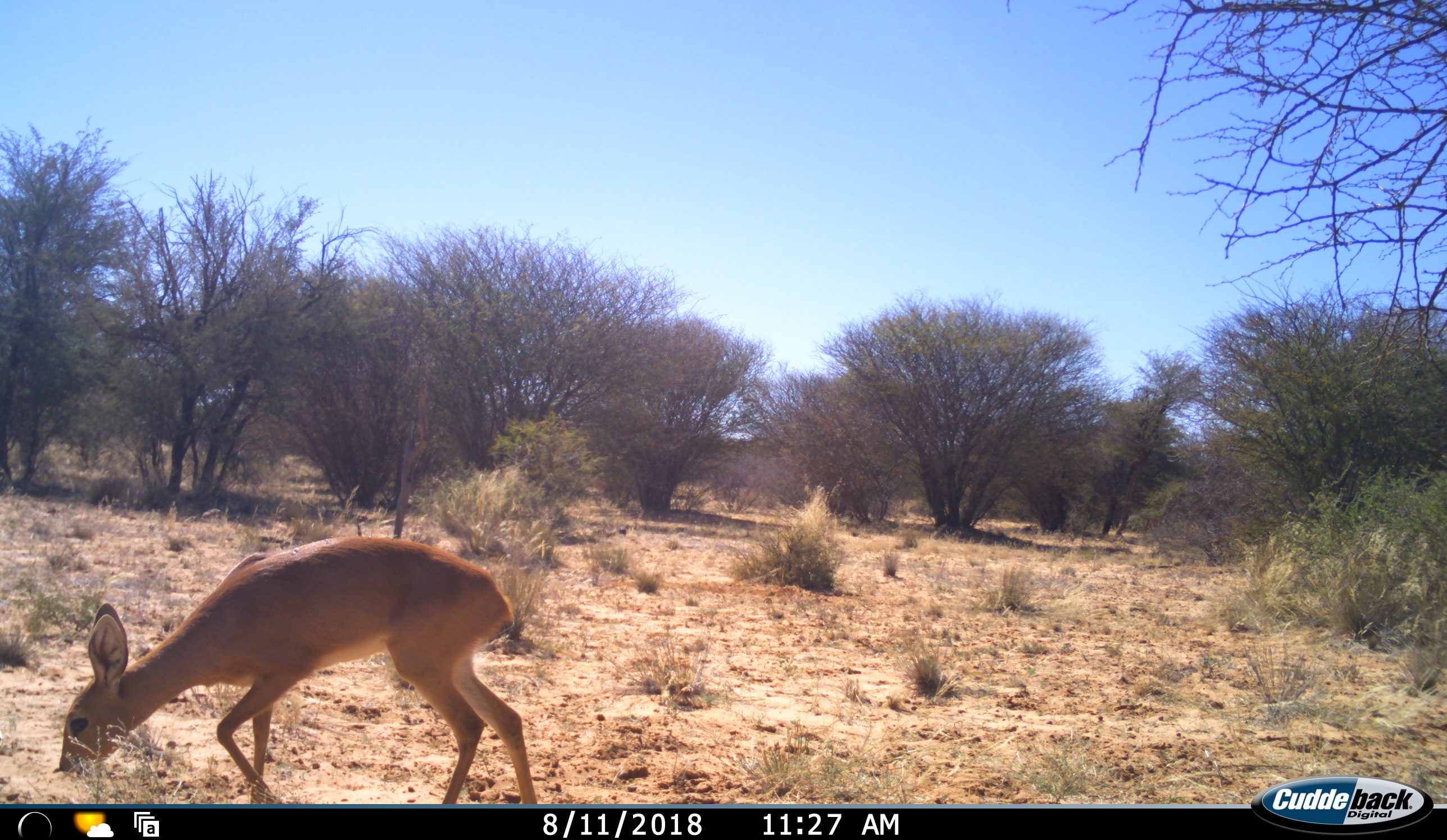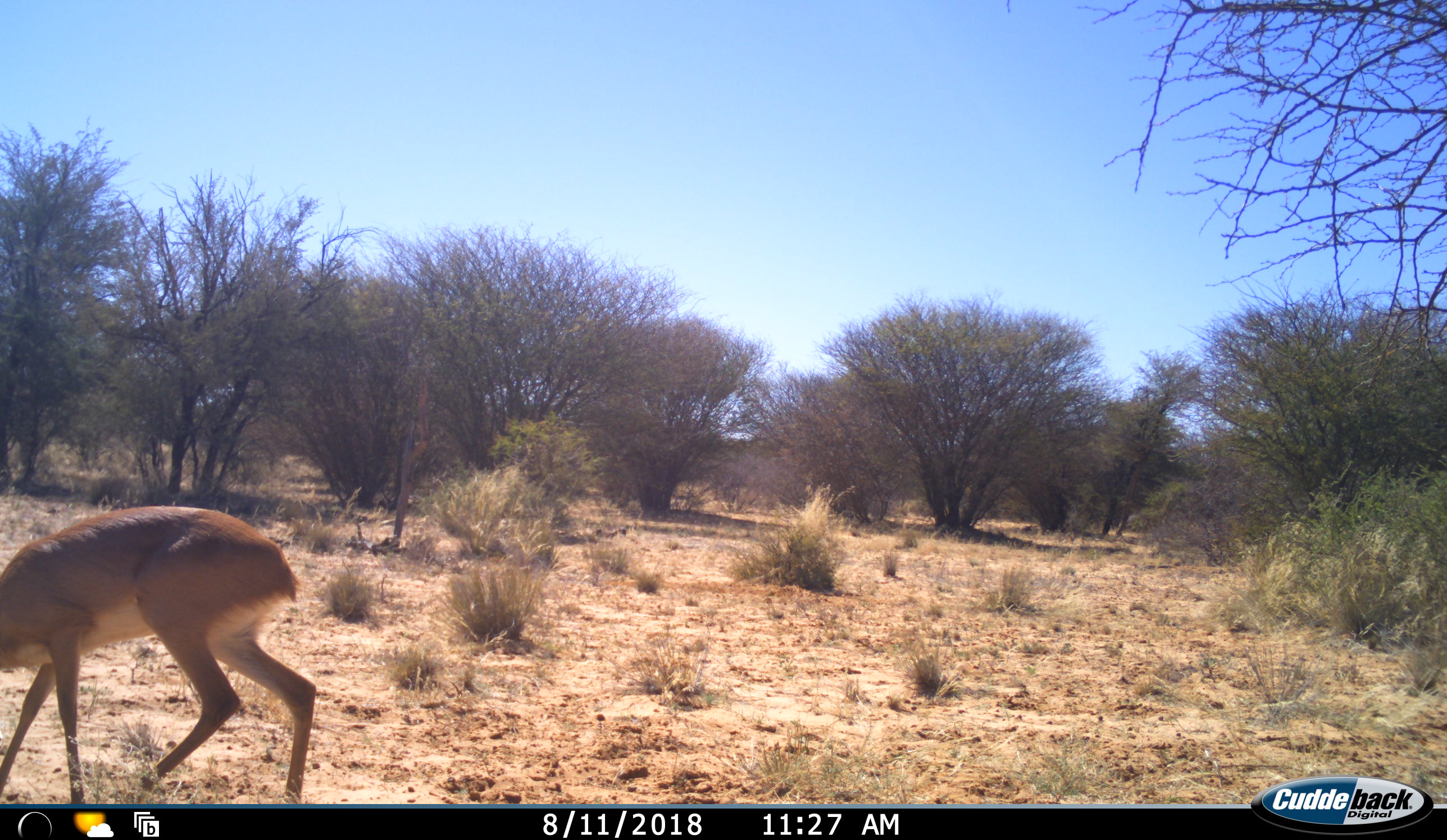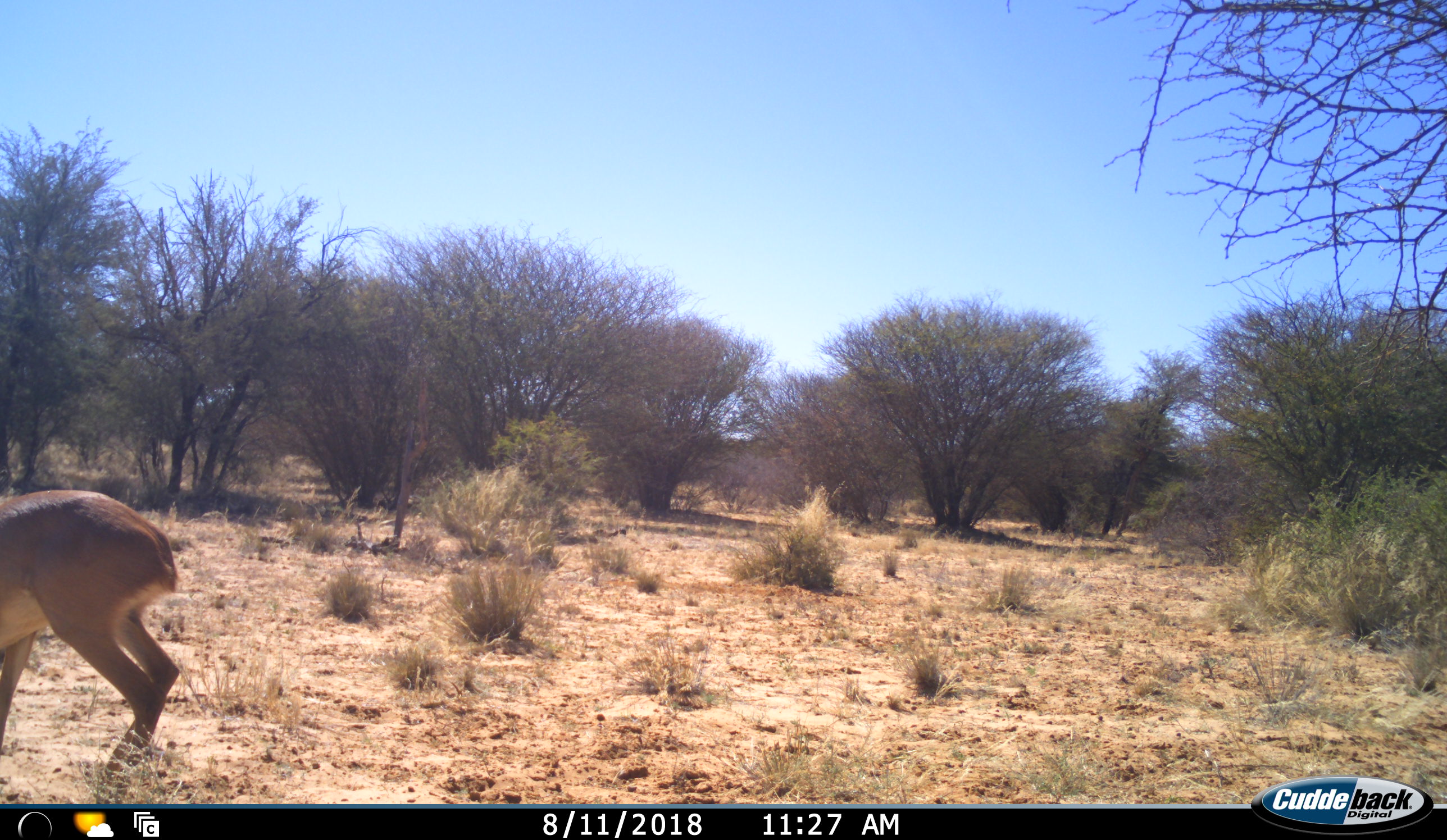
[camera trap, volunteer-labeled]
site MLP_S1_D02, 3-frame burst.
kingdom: Animalia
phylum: Chordata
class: Mammalia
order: Artiodactyla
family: Bovidae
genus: Raphicerus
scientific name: Raphicerus campestris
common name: steenbok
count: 1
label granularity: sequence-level